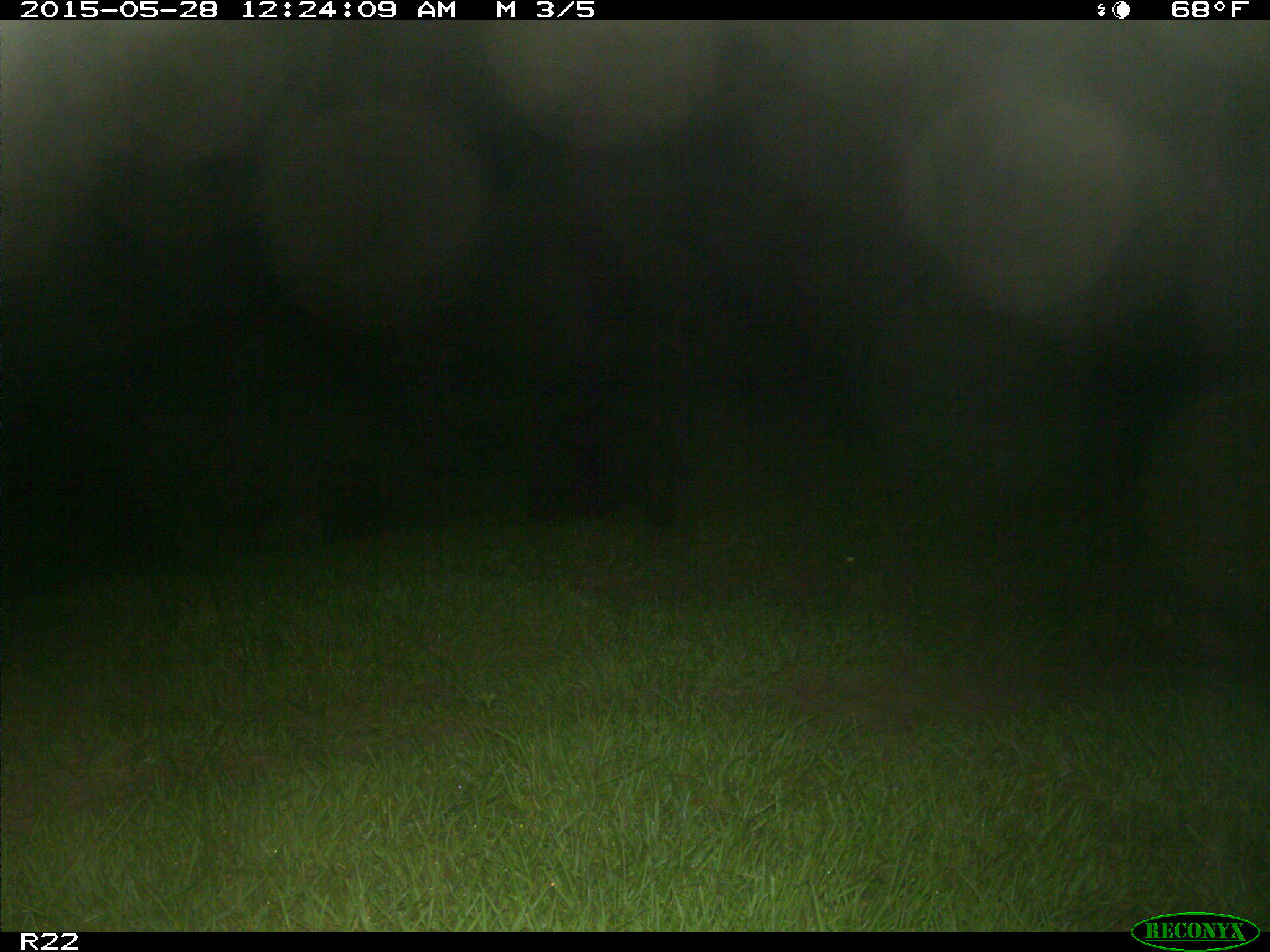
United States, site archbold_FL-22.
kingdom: Animalia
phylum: Chordata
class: Mammalia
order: Artiodactyla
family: Bovidae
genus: Bos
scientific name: Bos taurus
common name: domestic cow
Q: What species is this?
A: Bos taurus (domestic cow).